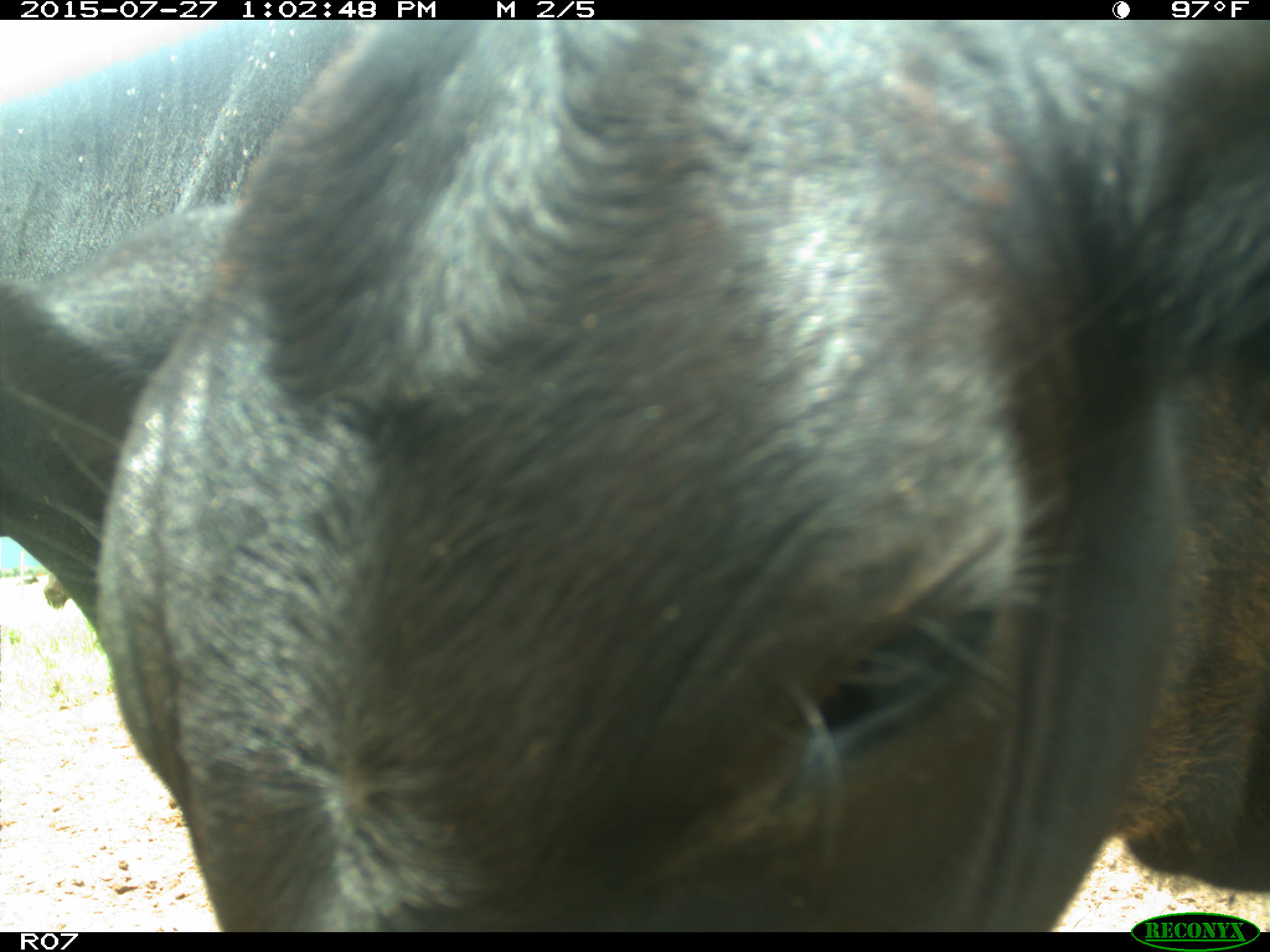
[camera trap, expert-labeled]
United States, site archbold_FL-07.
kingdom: Animalia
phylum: Chordata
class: Mammalia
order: Artiodactyla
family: Bovidae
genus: Bos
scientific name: Bos taurus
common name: domestic cow